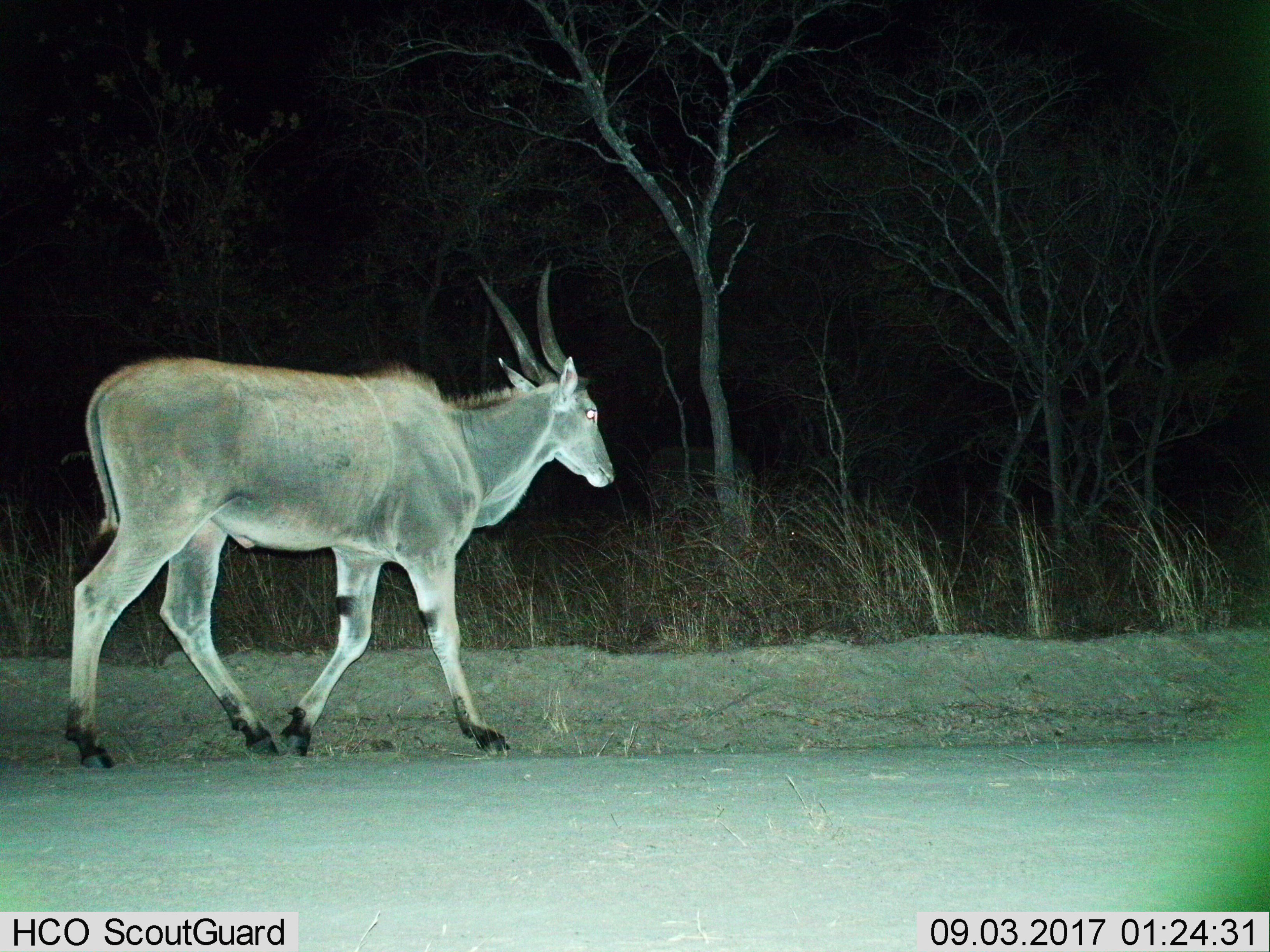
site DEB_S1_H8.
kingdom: Animalia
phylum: Chordata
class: Mammalia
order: Artiodactyla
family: Bovidae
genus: Tragelaphus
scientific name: Tragelaphus oryx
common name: eland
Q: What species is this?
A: Eland (Tragelaphus oryx).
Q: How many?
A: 1.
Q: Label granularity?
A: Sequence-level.